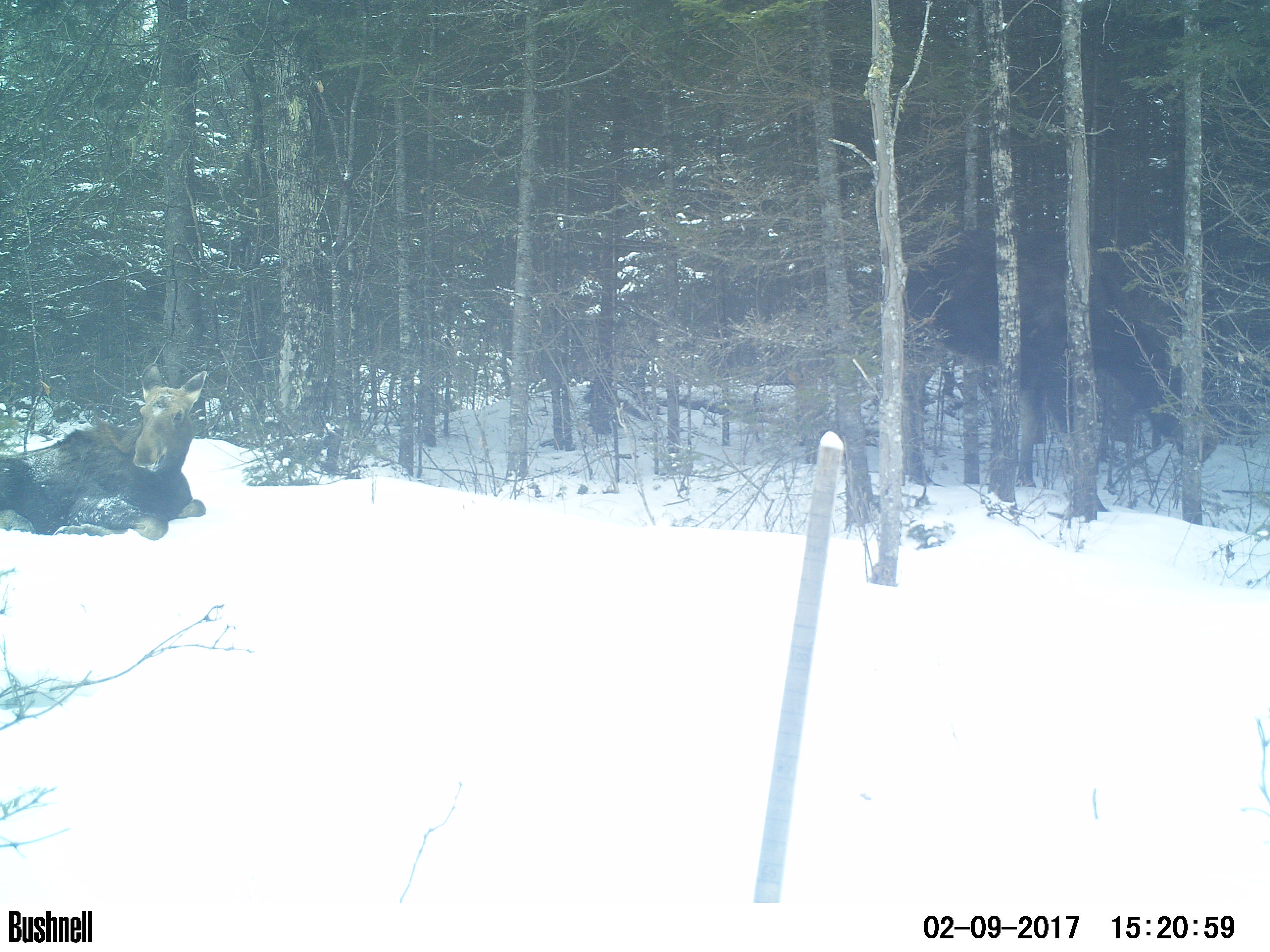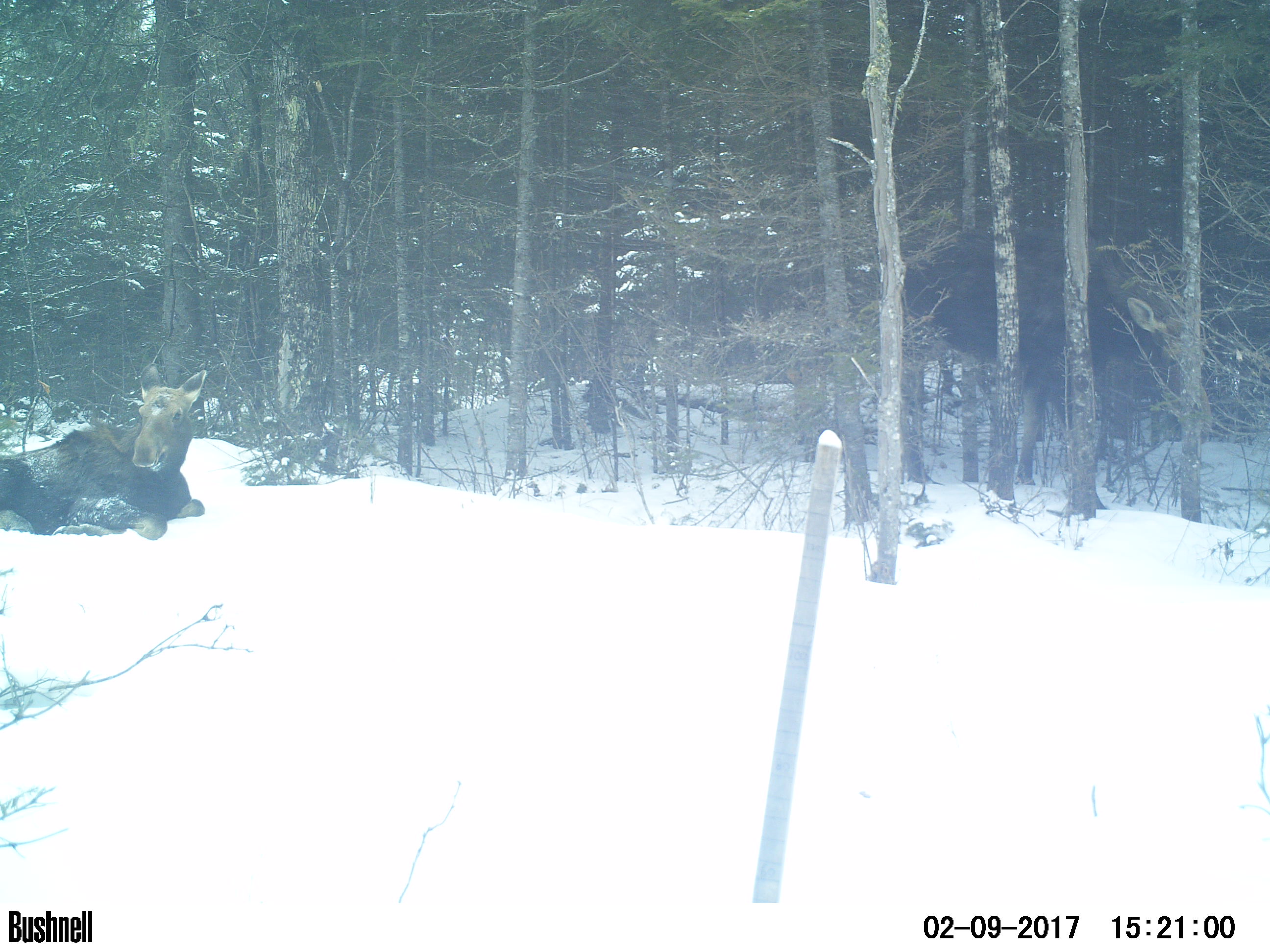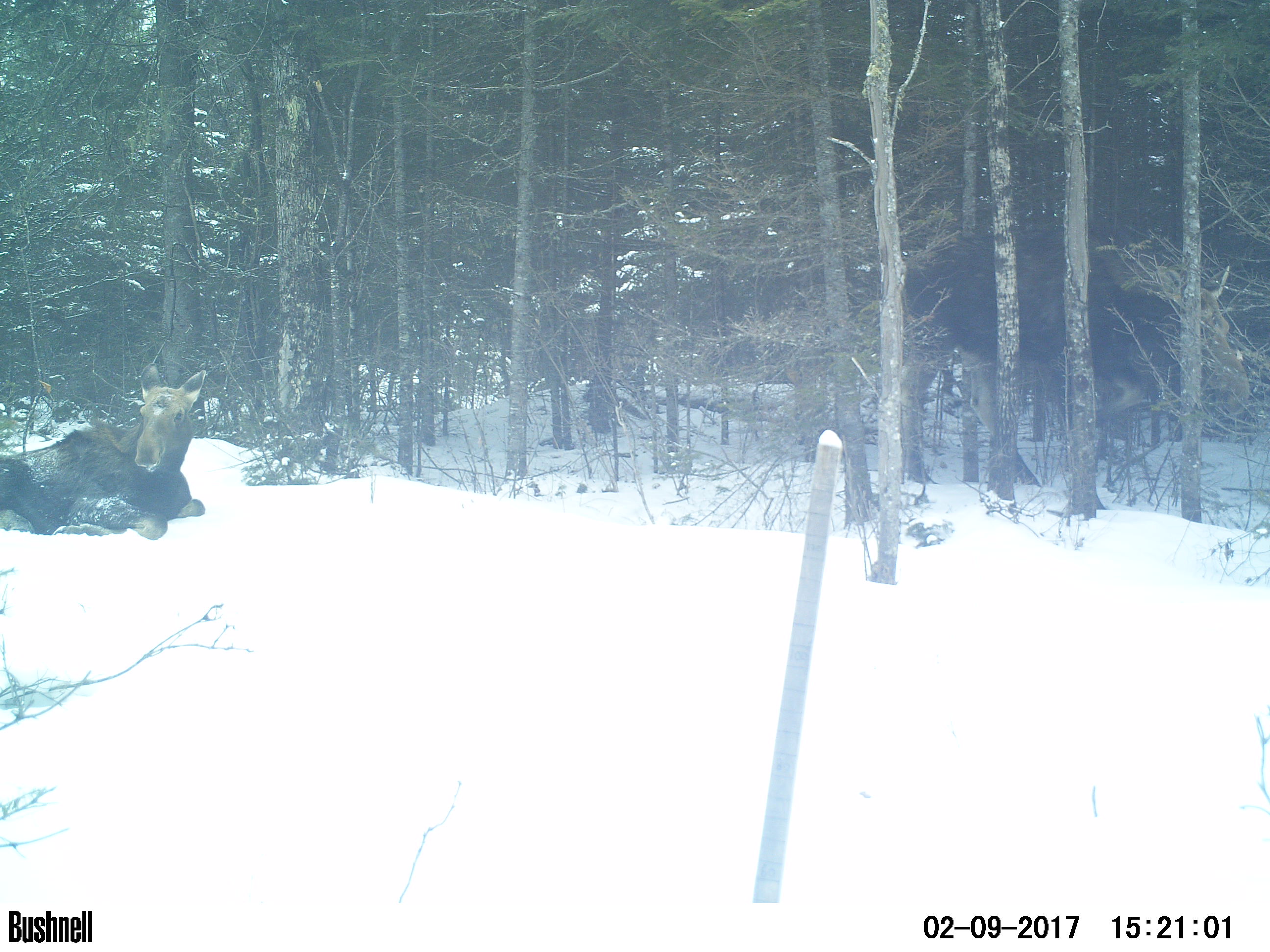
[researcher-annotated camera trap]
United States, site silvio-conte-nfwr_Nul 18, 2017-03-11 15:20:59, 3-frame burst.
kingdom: Animalia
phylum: Chordata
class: Mammalia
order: Artiodactyla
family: Cervidae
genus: Alces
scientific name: Alces alces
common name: moose